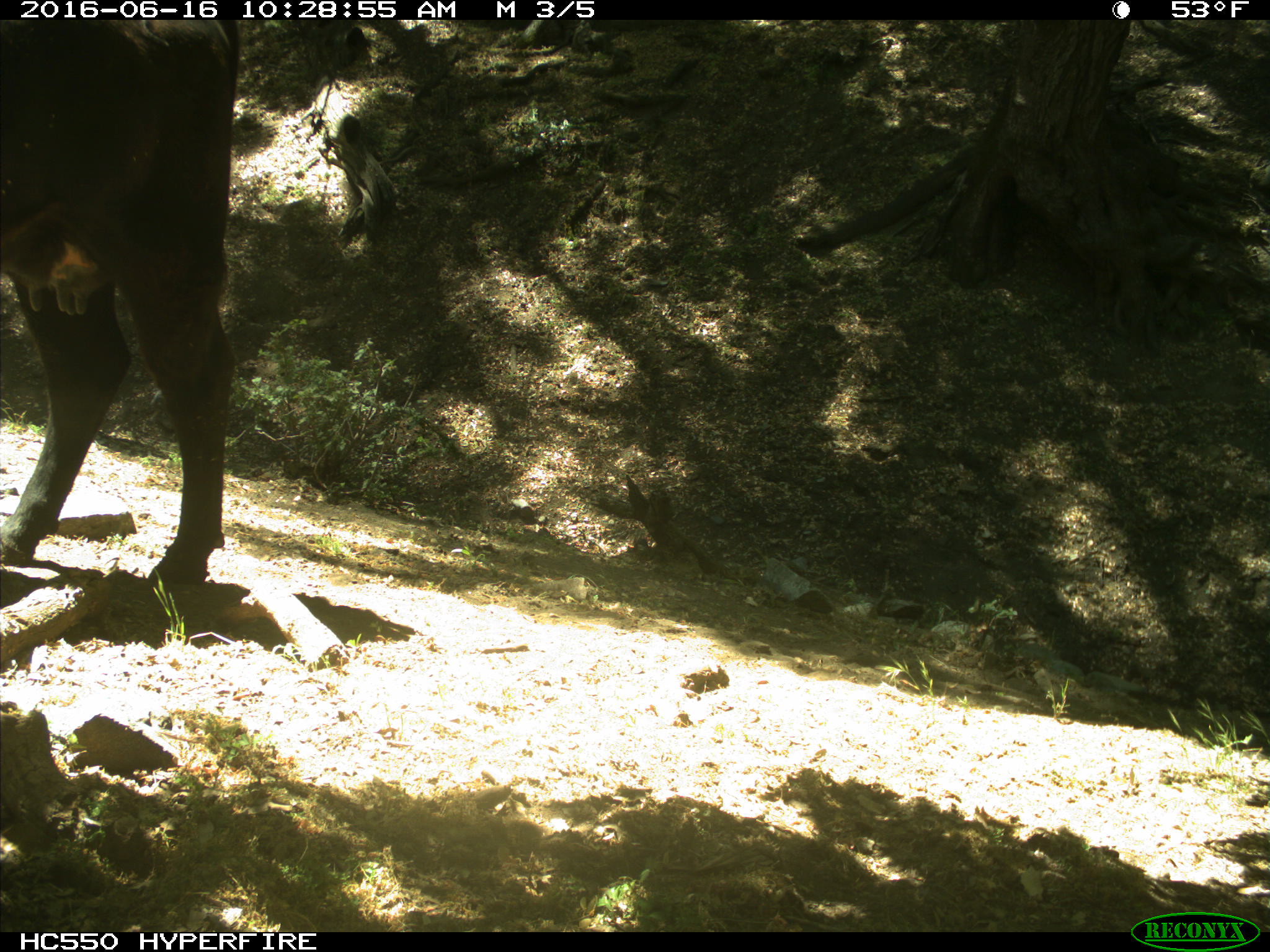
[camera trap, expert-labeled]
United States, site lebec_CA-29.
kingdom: Animalia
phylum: Chordata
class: Mammalia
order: Artiodactyla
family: Bovidae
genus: Bos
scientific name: Bos taurus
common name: domestic cow